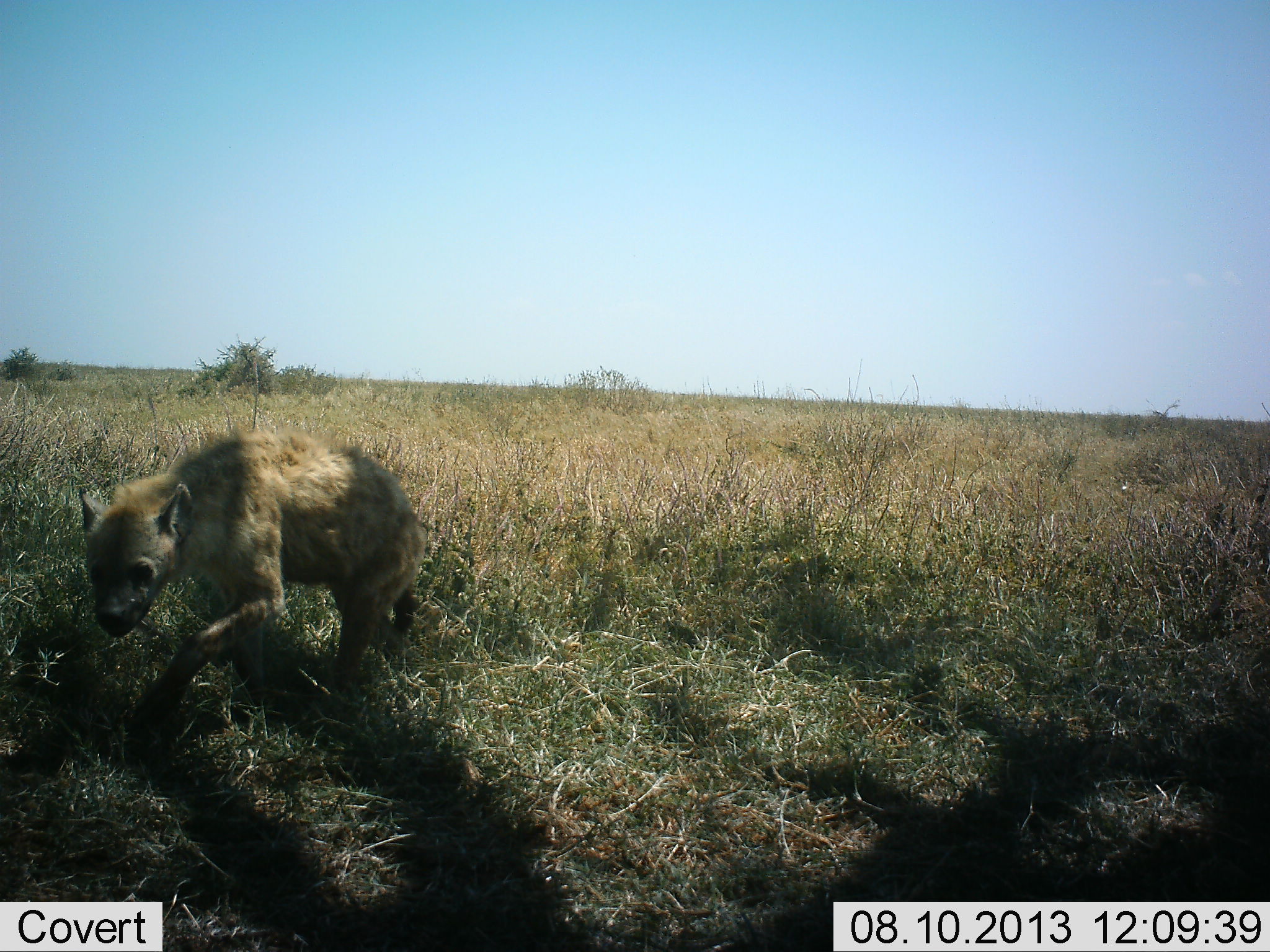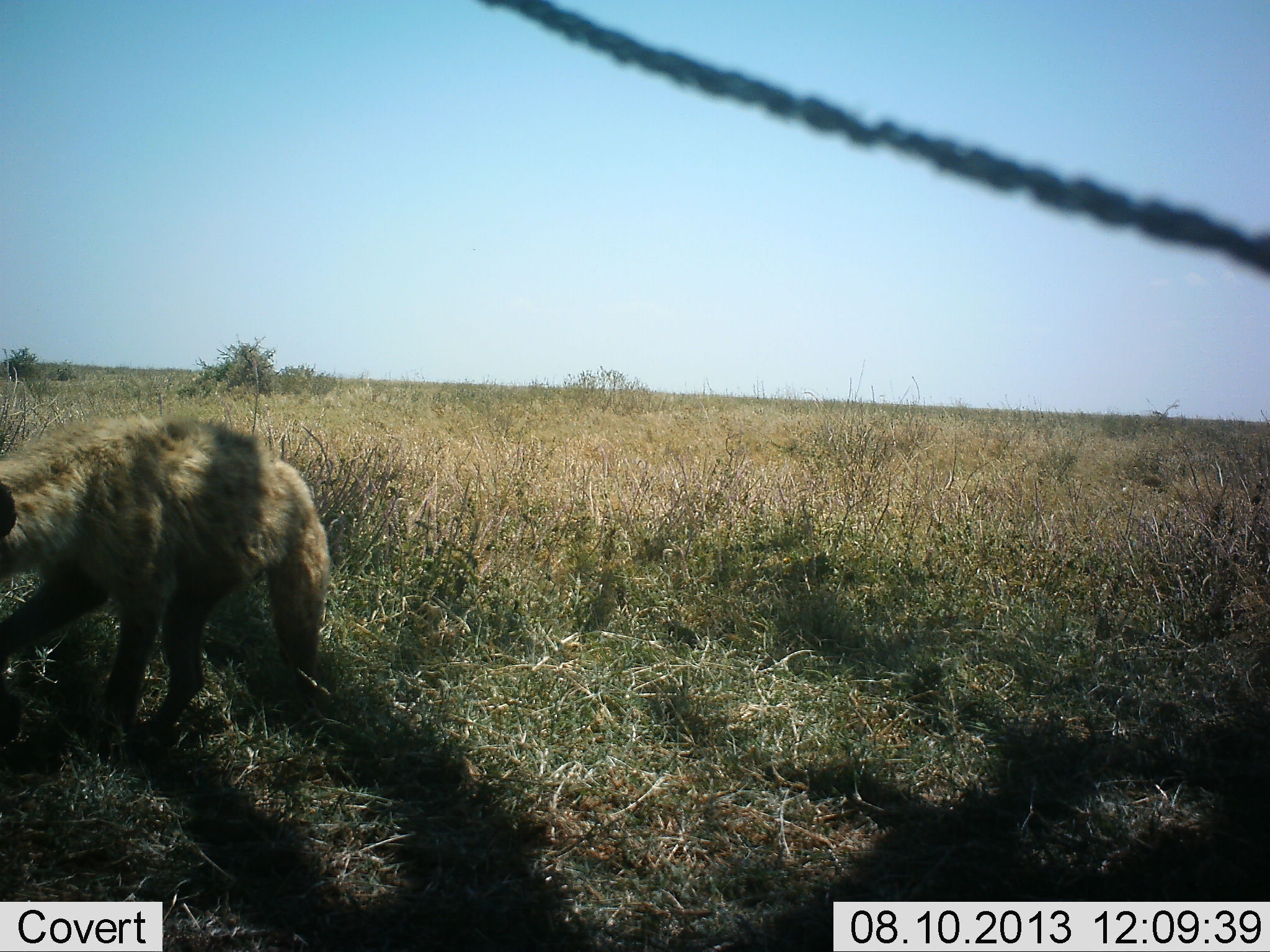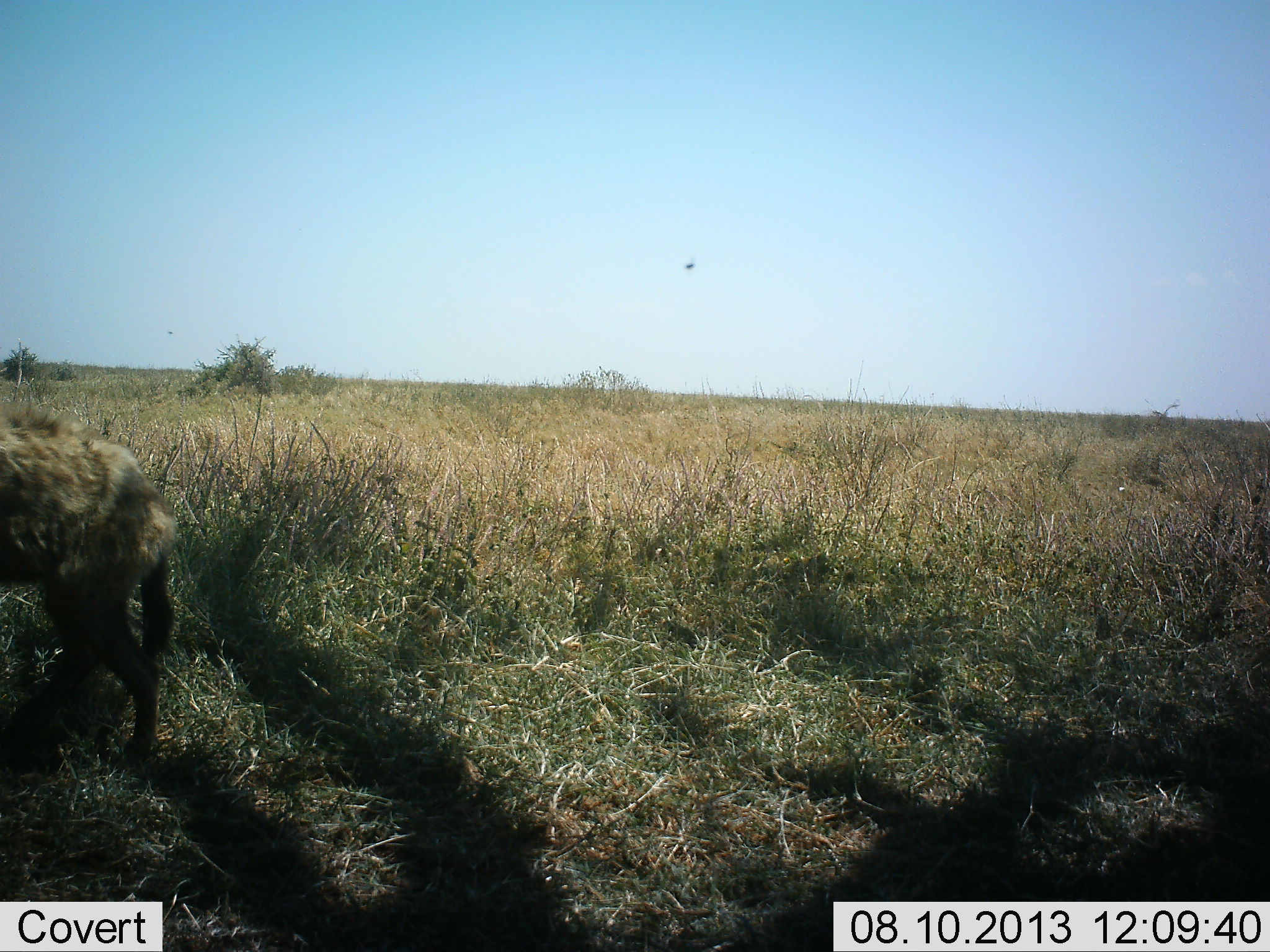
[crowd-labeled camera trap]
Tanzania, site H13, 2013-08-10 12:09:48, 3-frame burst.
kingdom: Animalia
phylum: Chordata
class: Mammalia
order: Carnivora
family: Hyaenidae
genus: Crocuta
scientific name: Crocuta crocuta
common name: spotted hyena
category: hyenaspotted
Hyenaspotted (spotted hyena) (Crocuta crocuta), count 1. Behavior (volunteer vote fractions): standing 0%, resting 0%, moving 100%, interacting 0%. Young present (vote fraction): 9%. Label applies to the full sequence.